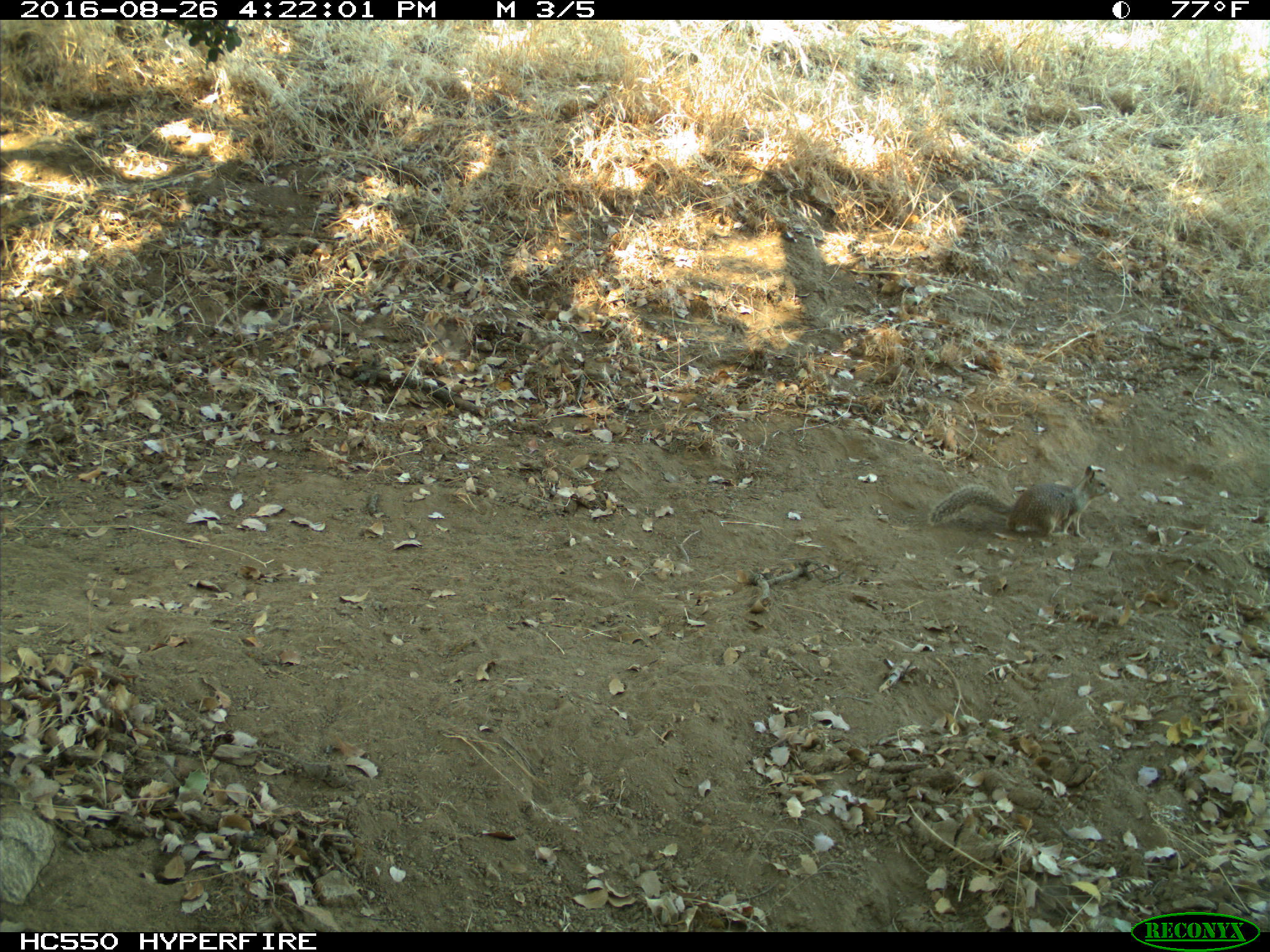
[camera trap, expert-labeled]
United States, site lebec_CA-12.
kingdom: Animalia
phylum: Chordata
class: Mammalia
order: Rodentia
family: Sciuridae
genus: Otospermophilus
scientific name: Otospermophilus beecheyi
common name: california ground squirrel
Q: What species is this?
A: Otospermophilus beecheyi (california ground squirrel).